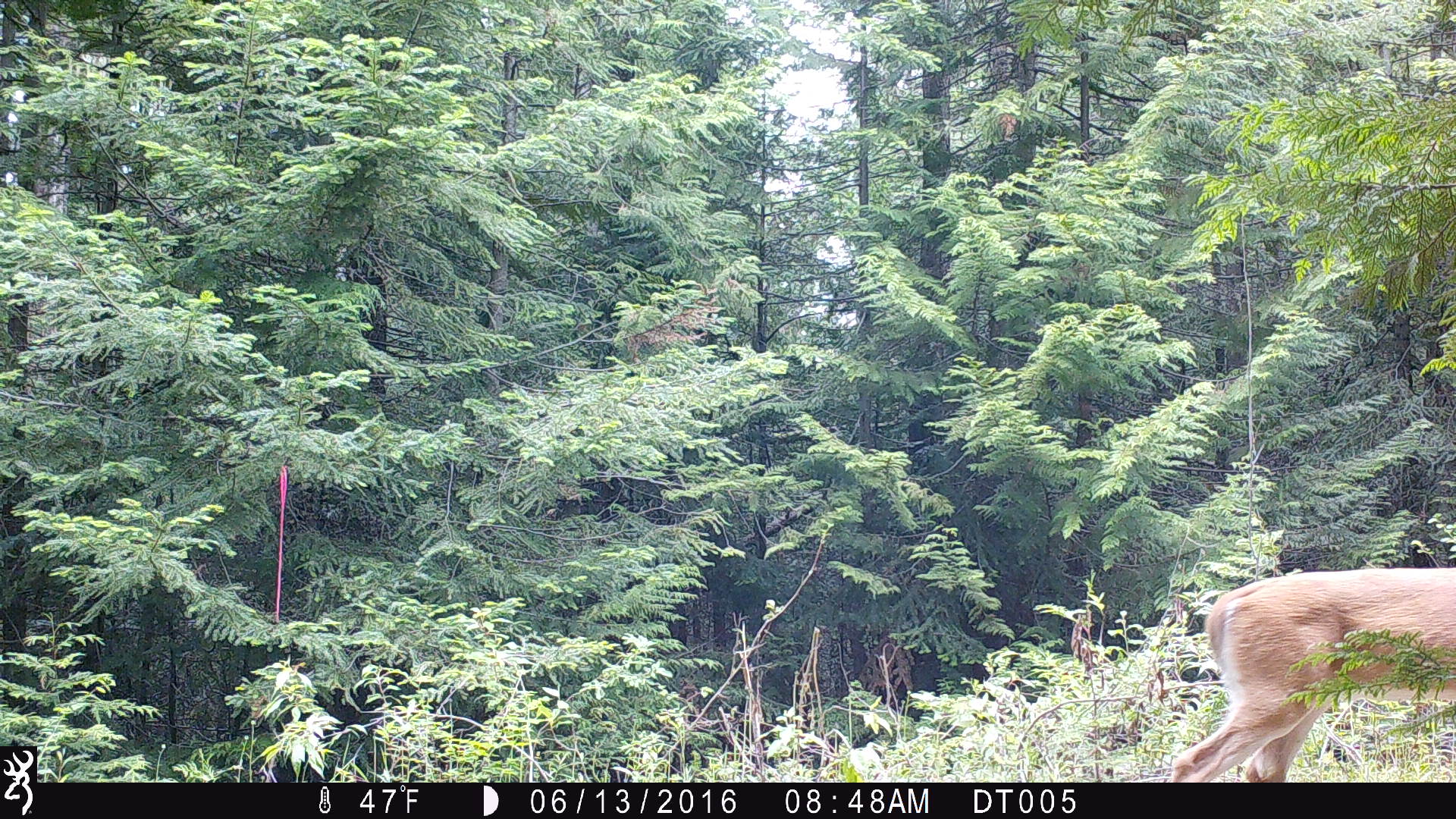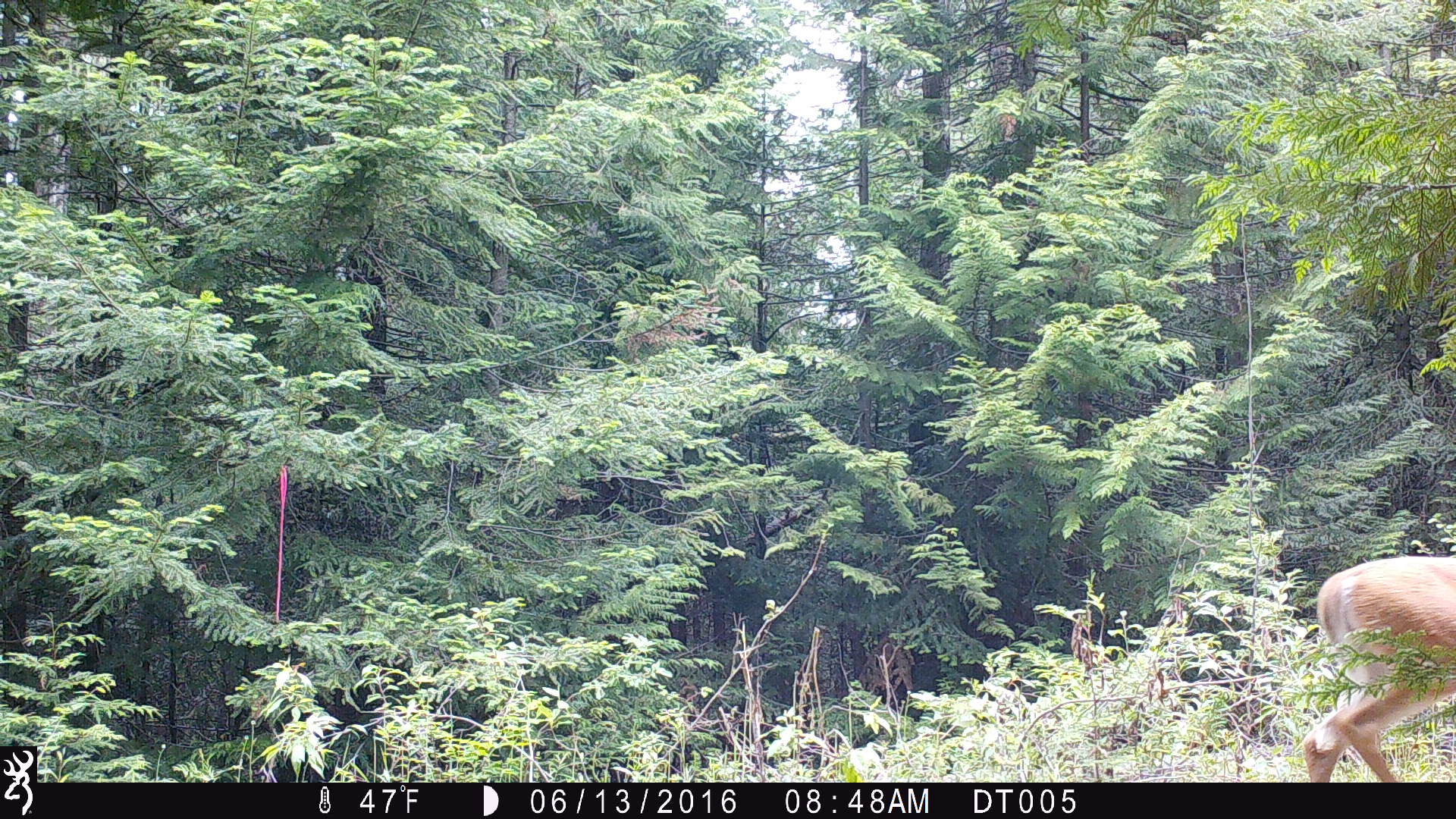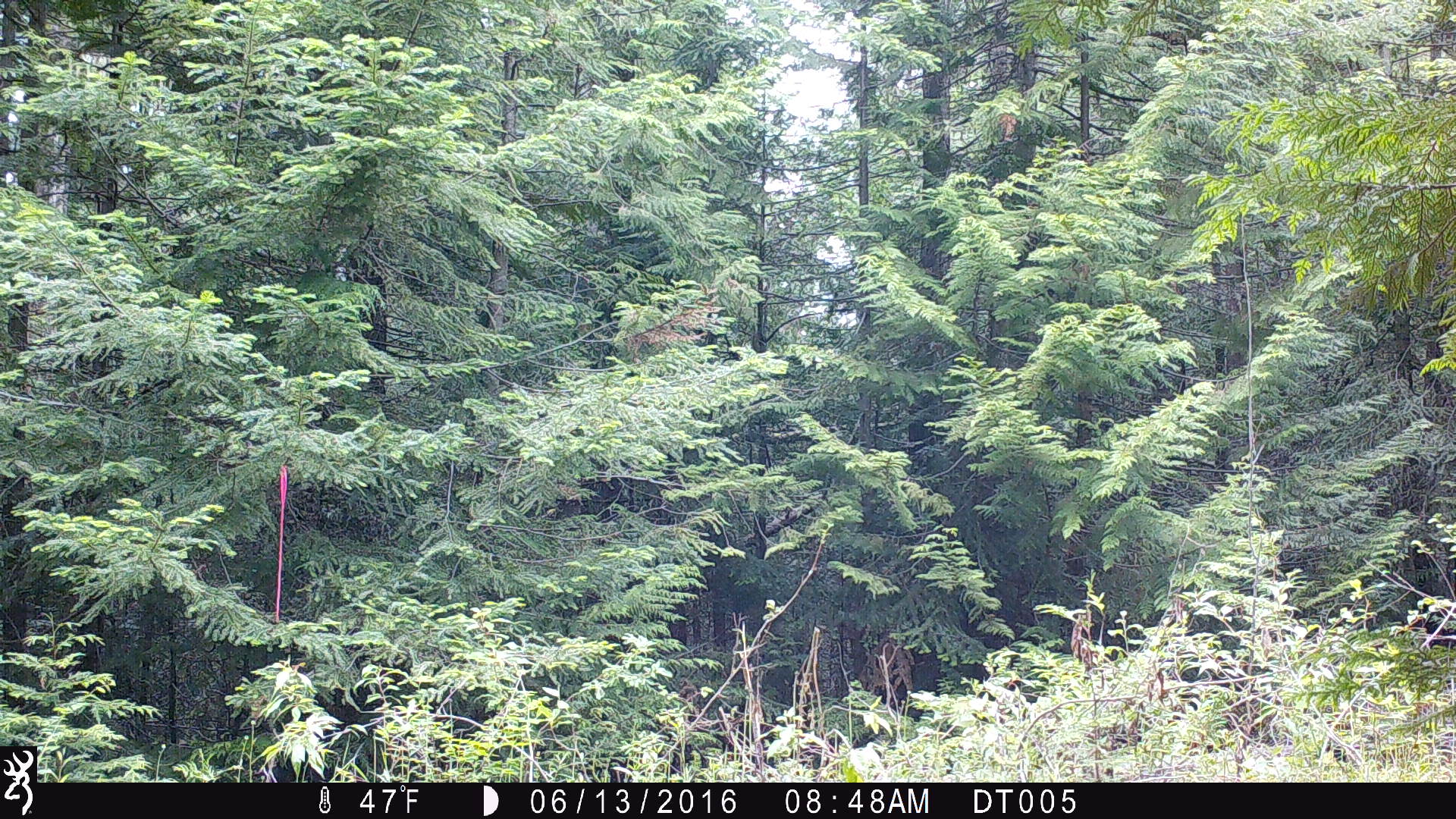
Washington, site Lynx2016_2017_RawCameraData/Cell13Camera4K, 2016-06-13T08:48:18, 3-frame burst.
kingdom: Animalia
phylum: Chordata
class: Mammalia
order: Artiodactyla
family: Cervidae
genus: Odocoileus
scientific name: Odocoileus virginianus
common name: white-tailed deer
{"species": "Odocoileus virginianus (white-tailed deer)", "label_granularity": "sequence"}